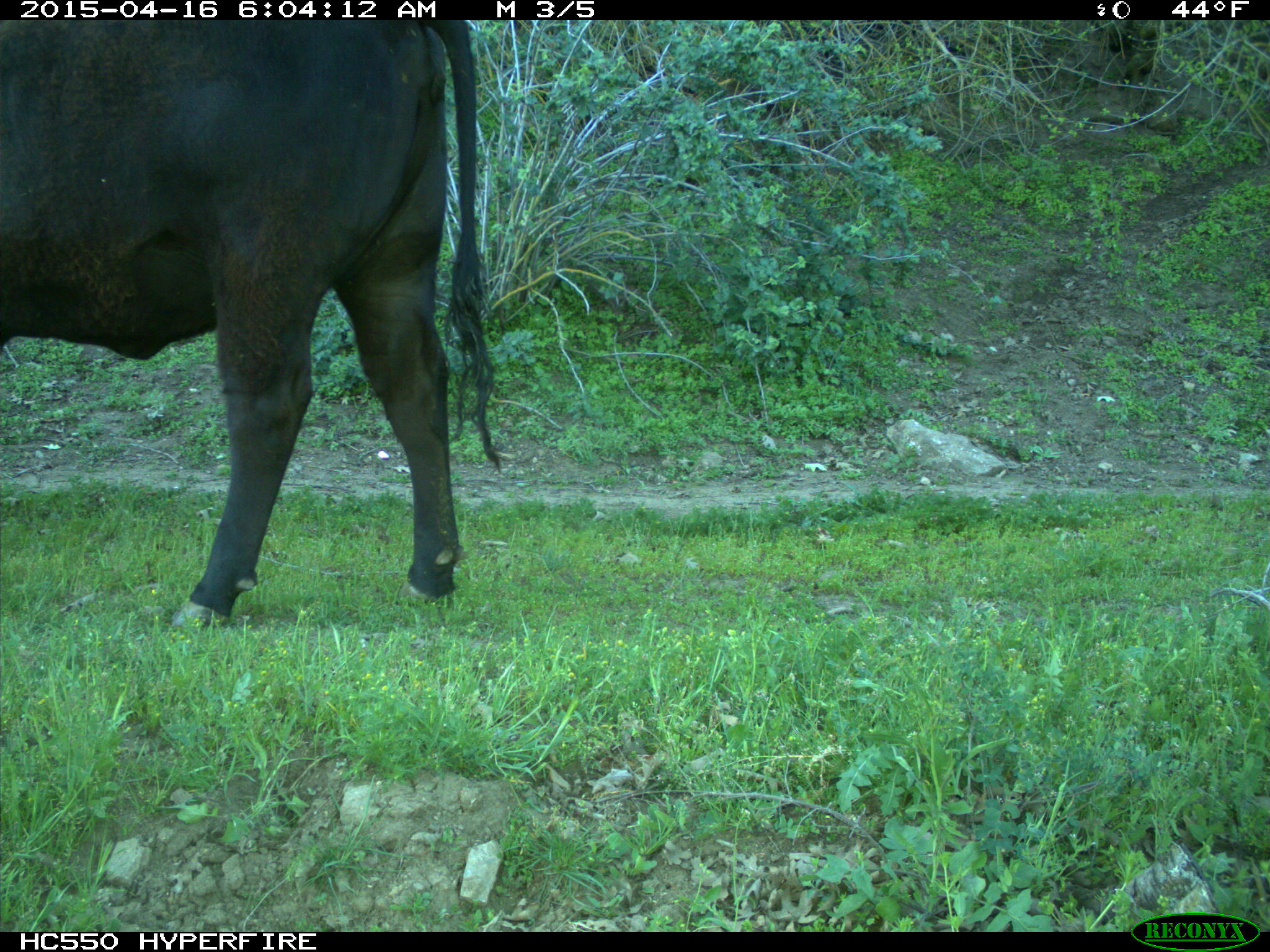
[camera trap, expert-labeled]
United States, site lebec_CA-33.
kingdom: Animalia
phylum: Chordata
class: Mammalia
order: Artiodactyla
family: Bovidae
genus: Bos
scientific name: Bos taurus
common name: domestic cow